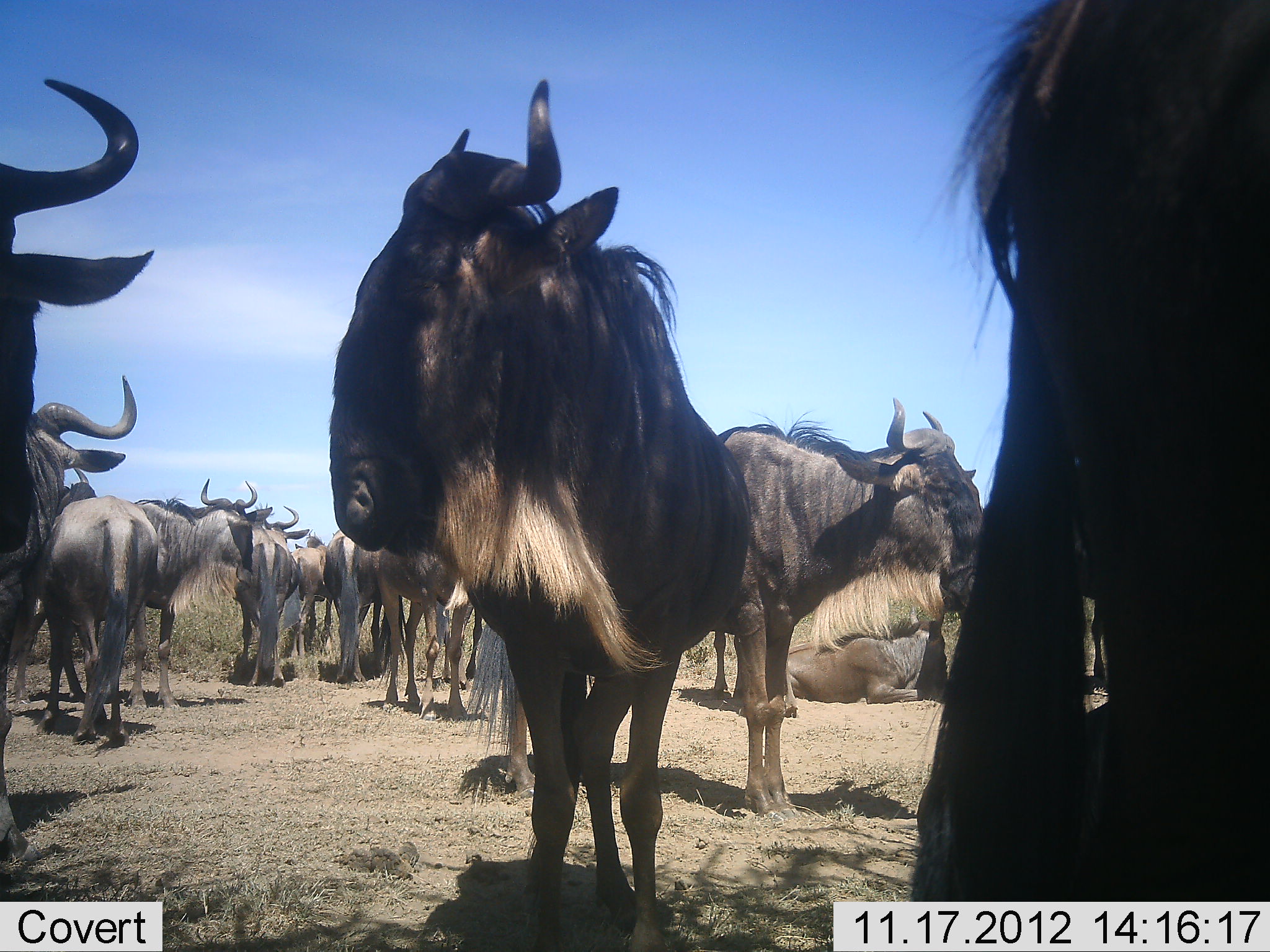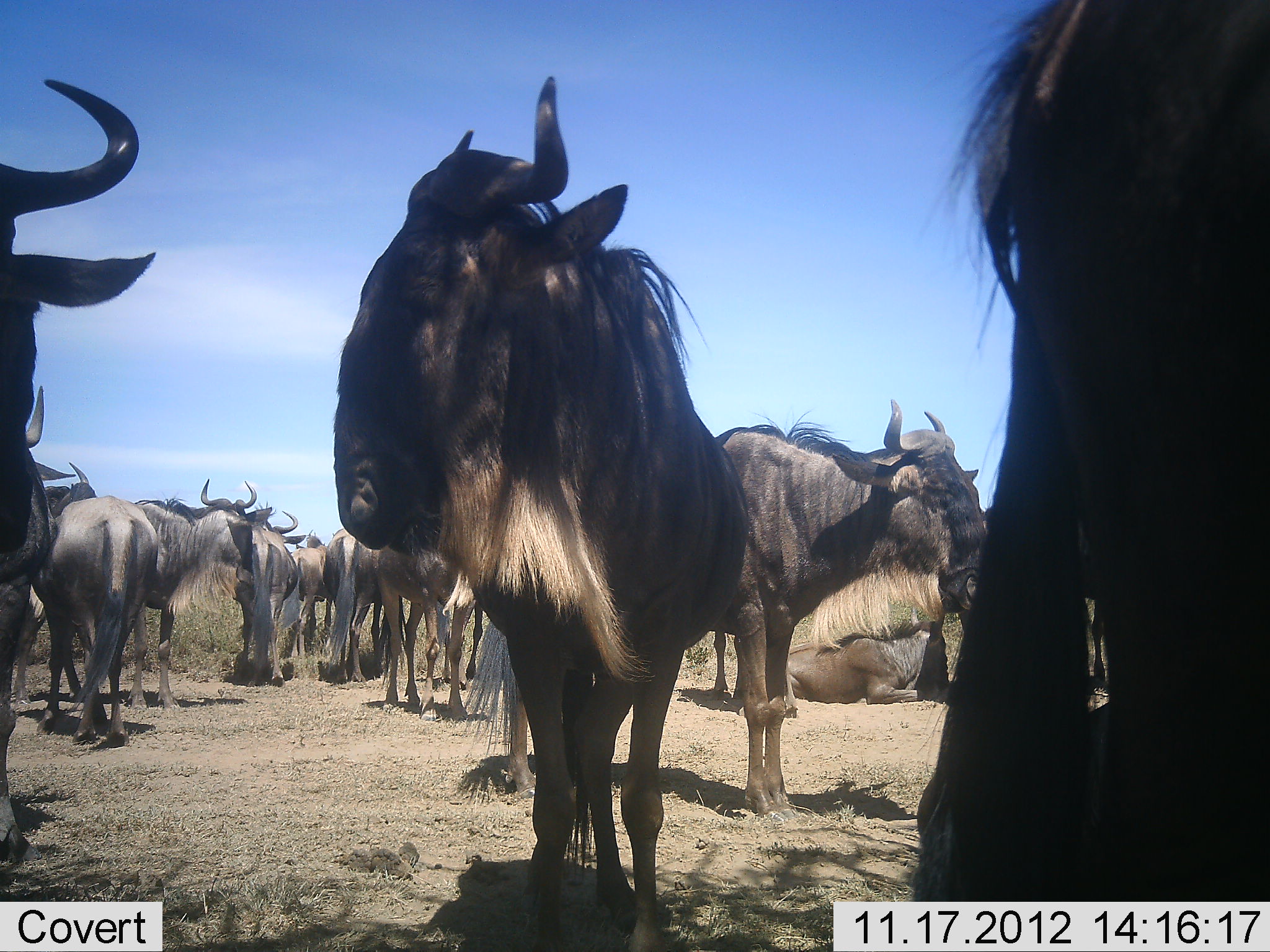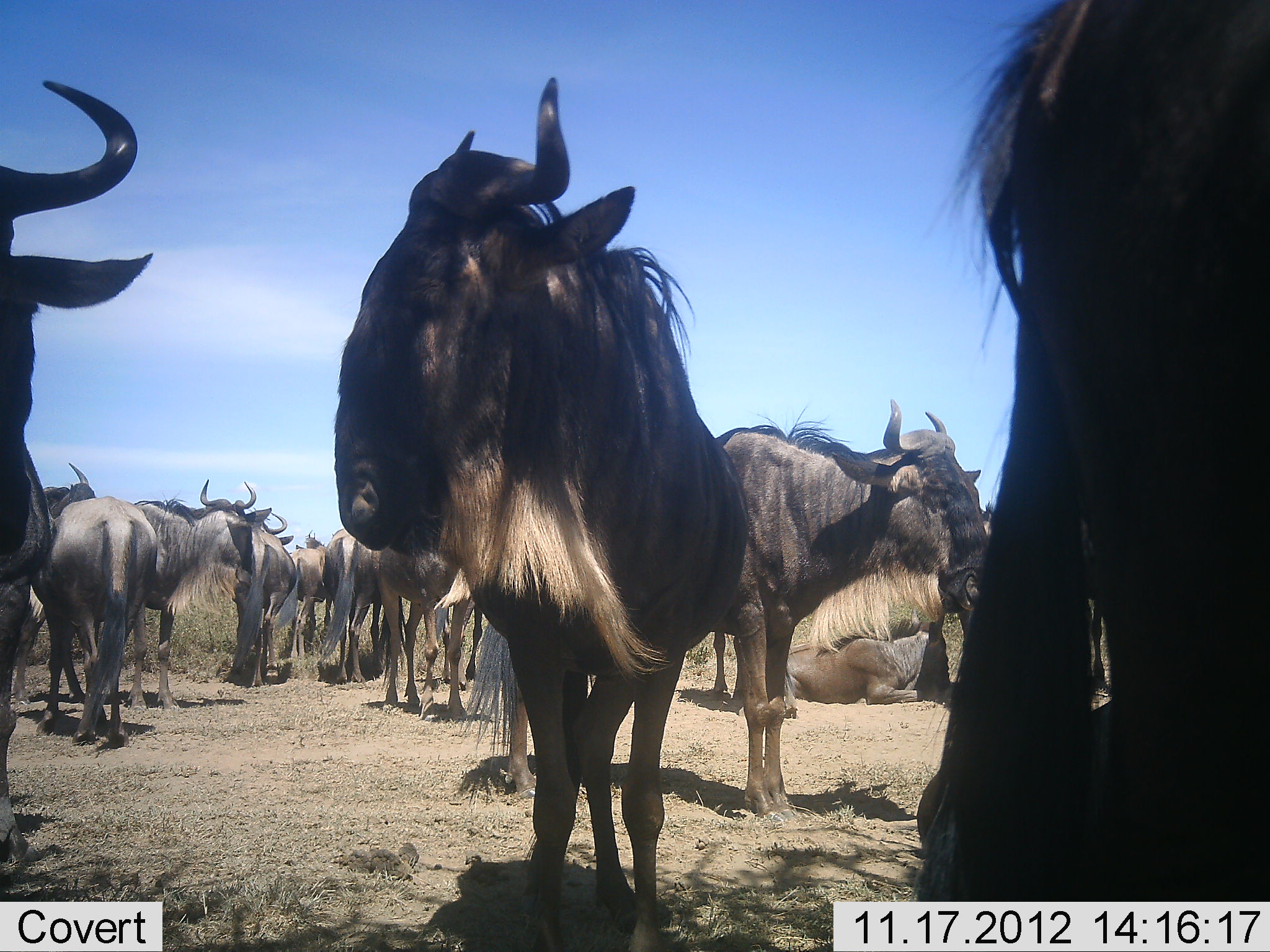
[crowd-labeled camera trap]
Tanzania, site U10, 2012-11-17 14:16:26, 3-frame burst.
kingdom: Animalia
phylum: Chordata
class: Mammalia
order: Artiodactyla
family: Bovidae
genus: Connochaetes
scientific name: Connochaetes taurinus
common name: blue wildebeest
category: wildebeest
Wildebeest (blue wildebeest) (Connochaetes taurinus), count 11-50. Behavior (volunteer vote fractions): standing 100%, resting 70%, moving 10%, interacting 0%. Young present (vote fraction): 0%. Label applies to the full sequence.